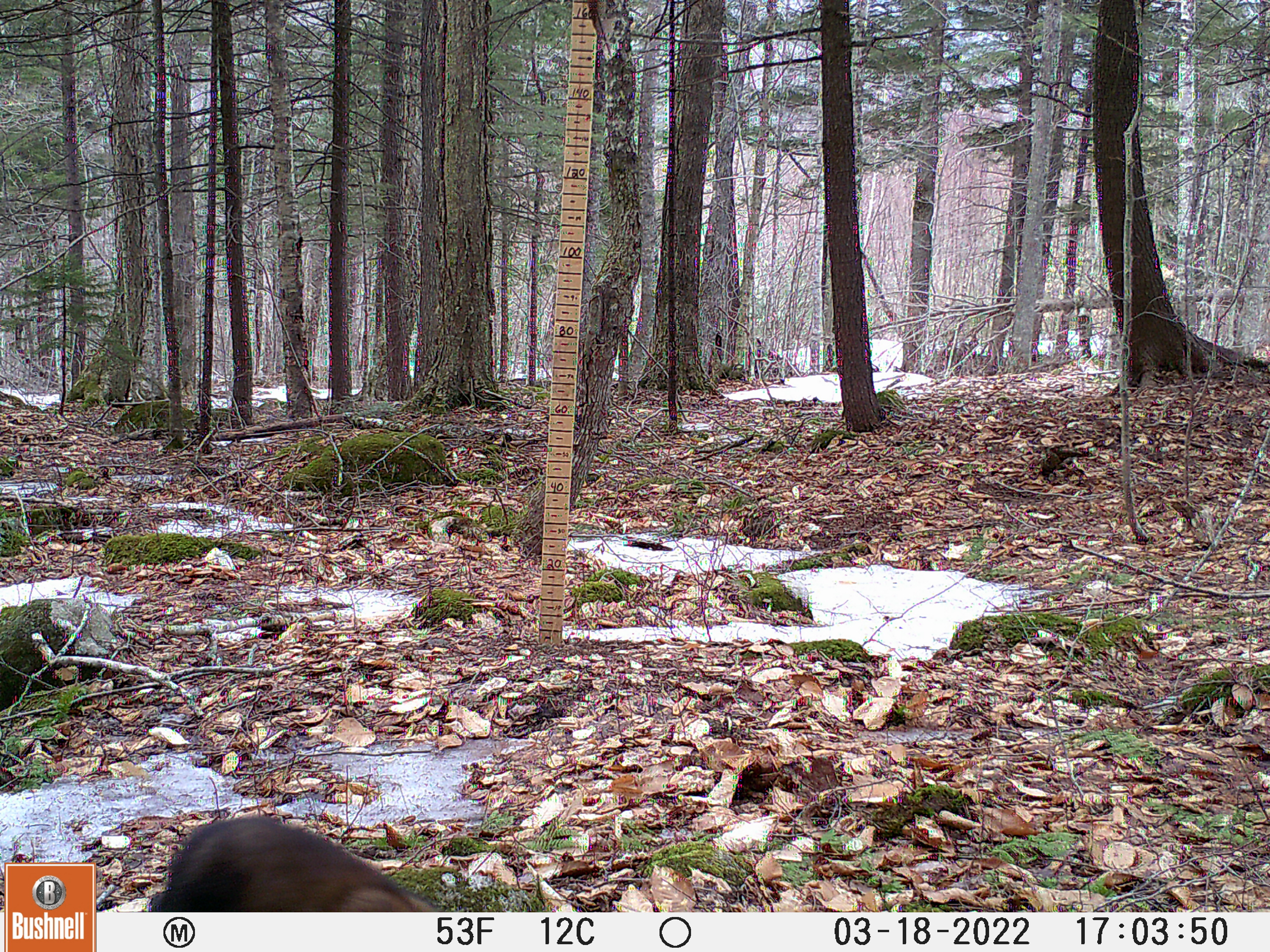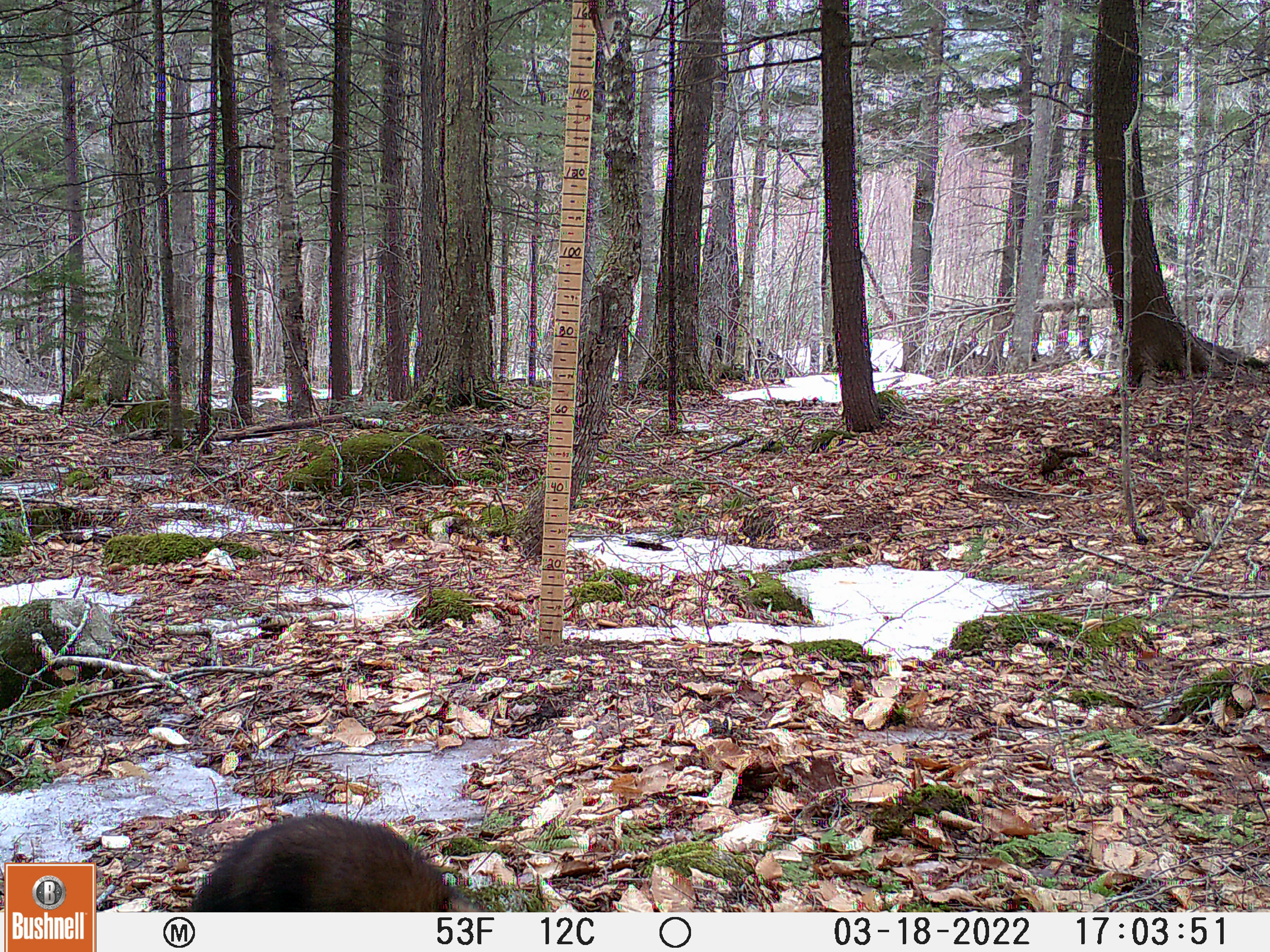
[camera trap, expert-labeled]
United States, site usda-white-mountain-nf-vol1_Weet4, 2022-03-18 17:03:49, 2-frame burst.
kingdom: Animalia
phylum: Chordata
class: Mammalia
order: Carnivora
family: Mustelidae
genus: Pekania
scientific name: Pekania pennanti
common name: fisher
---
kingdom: Animalia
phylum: Chordata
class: Mammalia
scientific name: Mammalia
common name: mammal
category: mammal sp.